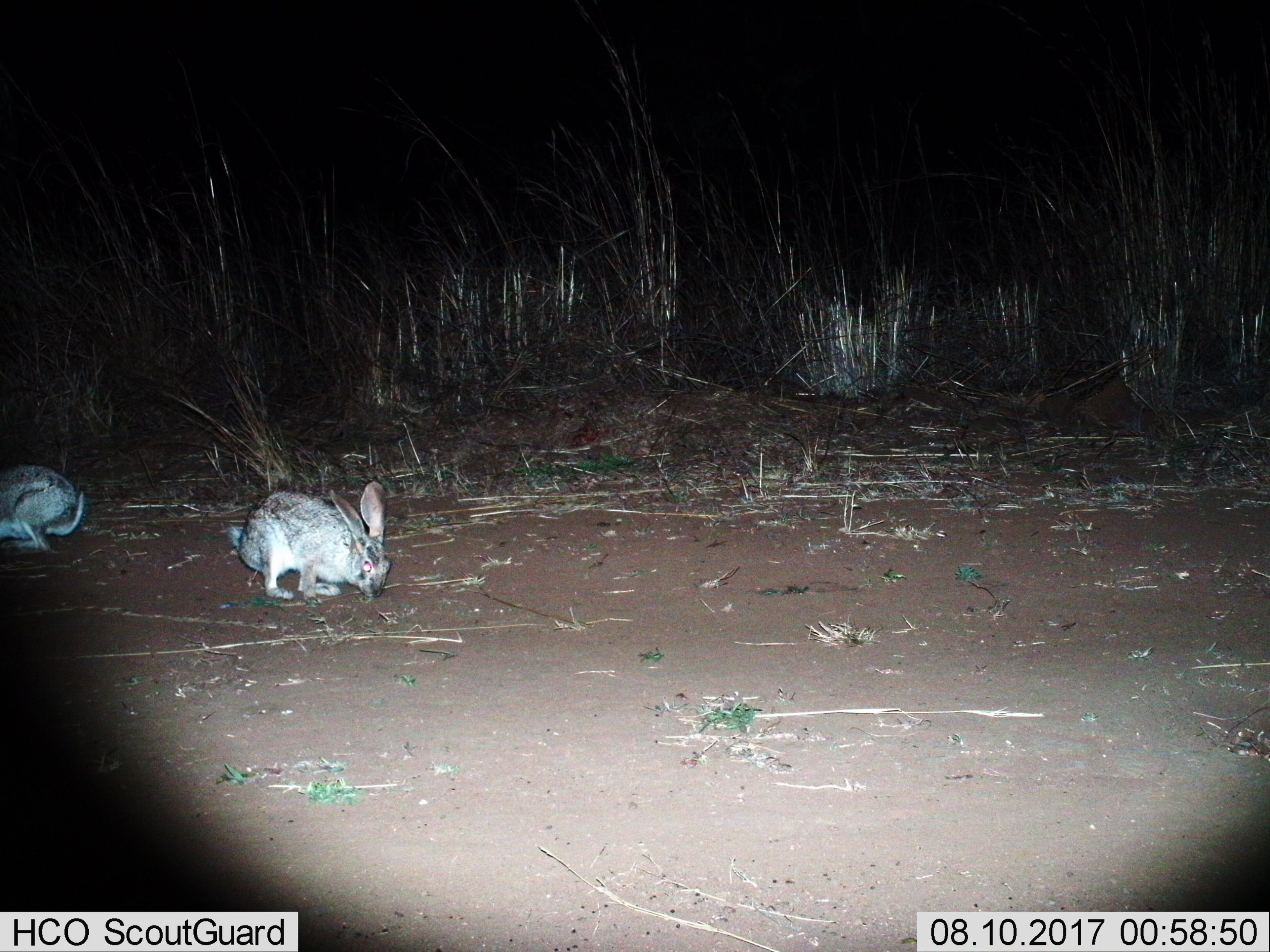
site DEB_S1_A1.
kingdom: Animalia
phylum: Chordata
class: Mammalia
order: Lagomorpha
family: Leporidae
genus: Lepus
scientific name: Lepus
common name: hare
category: hareunknown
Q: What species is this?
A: Hareunknown (hare) (Lepus).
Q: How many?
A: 2.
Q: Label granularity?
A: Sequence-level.